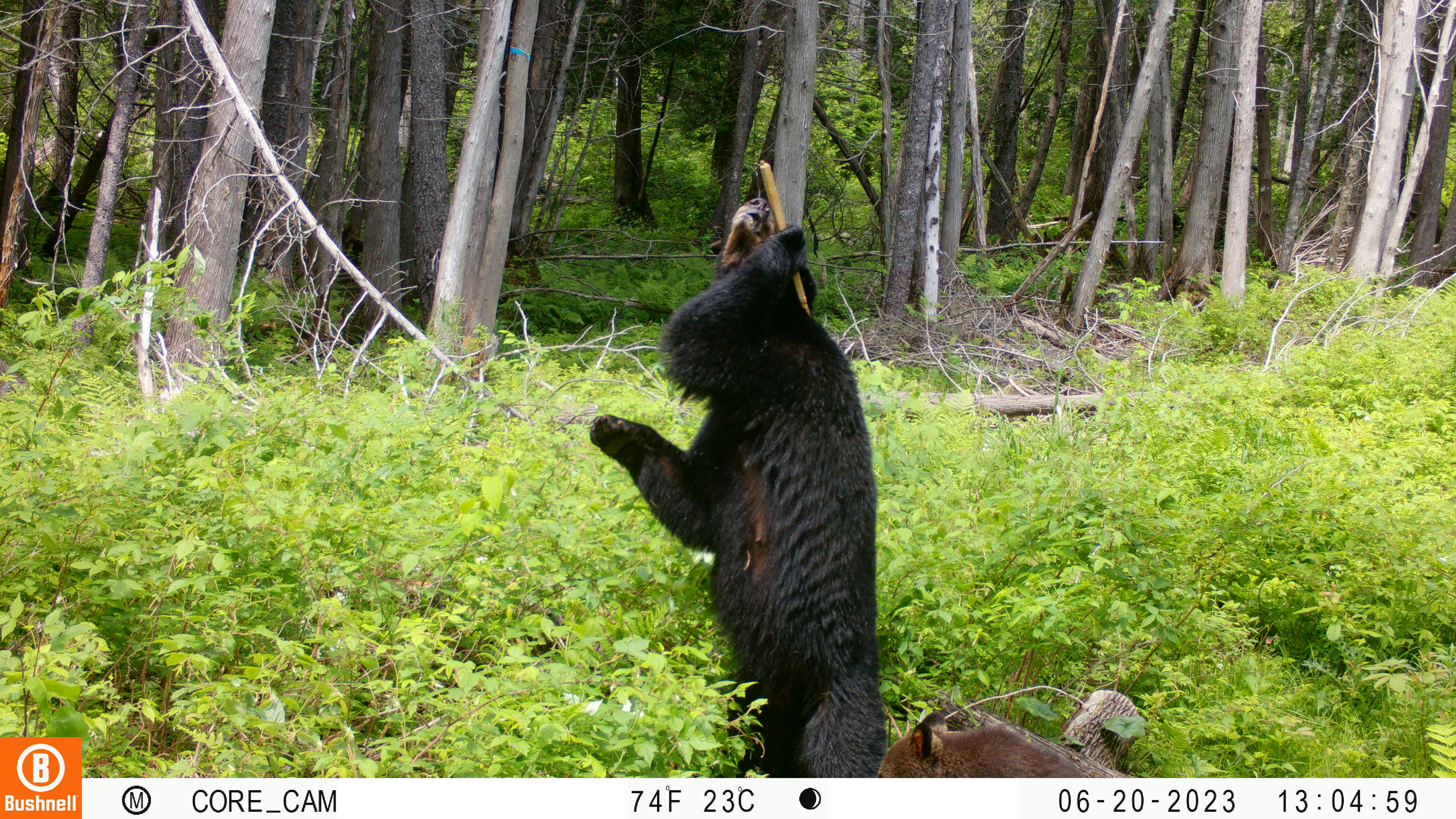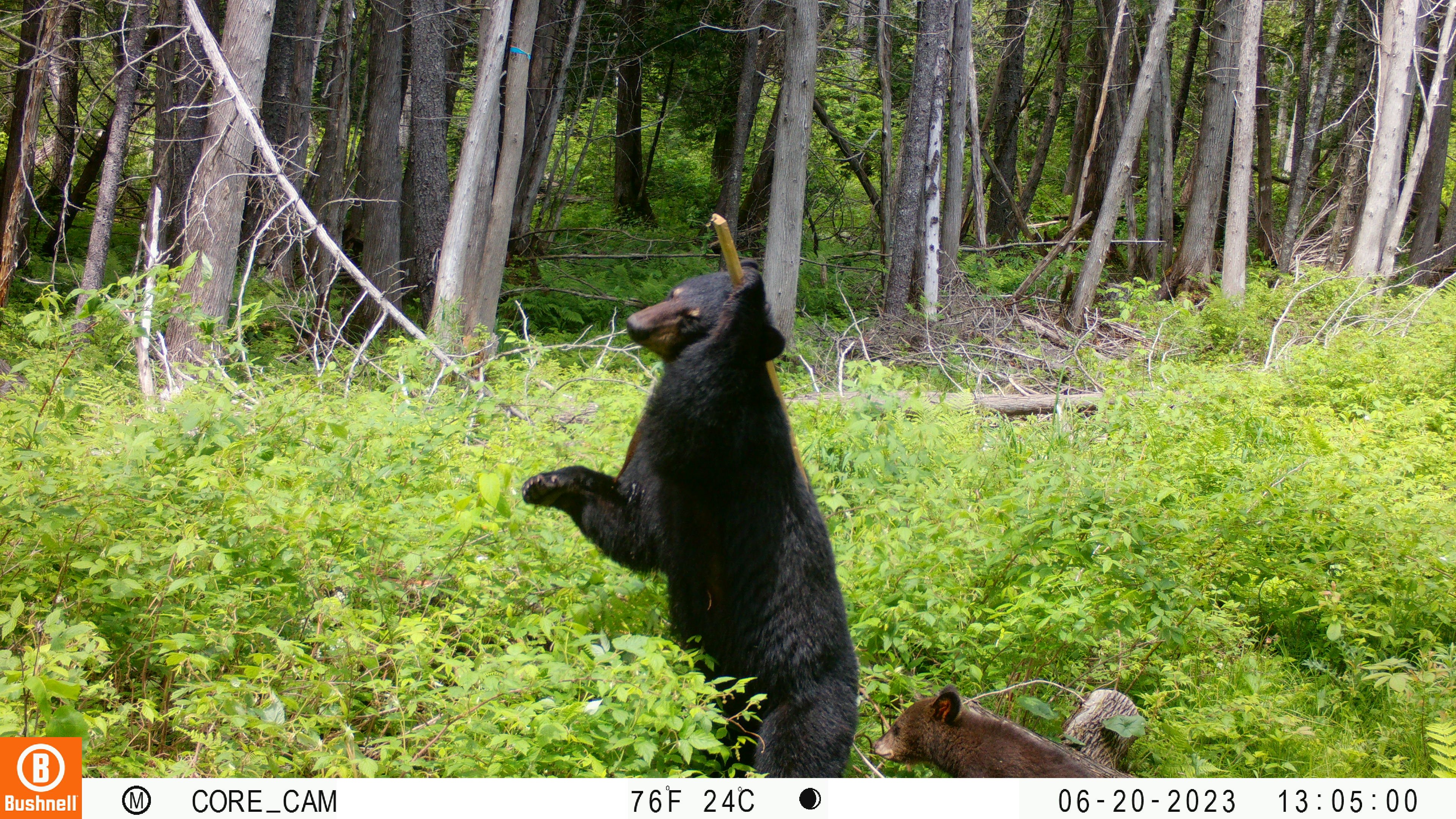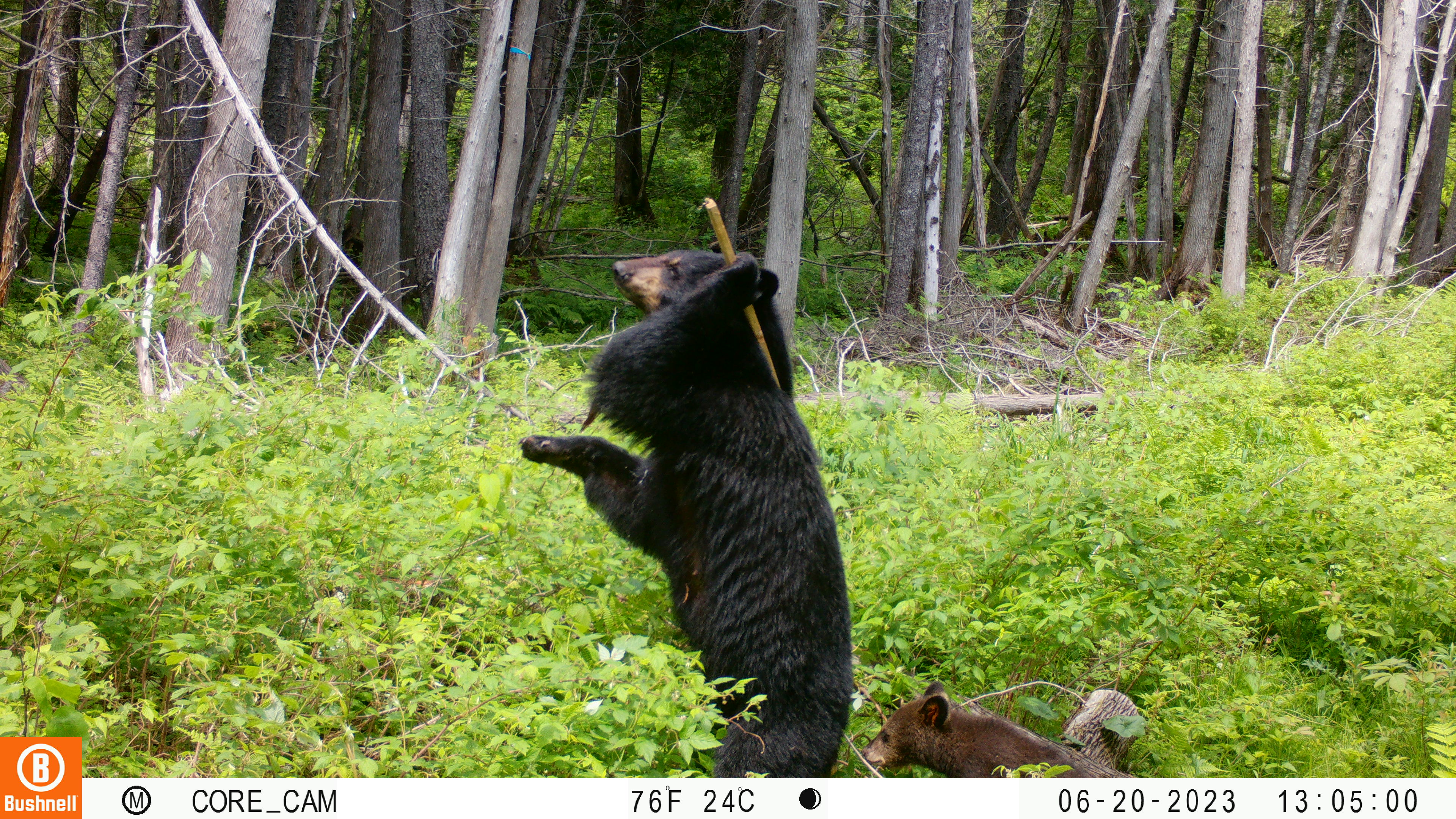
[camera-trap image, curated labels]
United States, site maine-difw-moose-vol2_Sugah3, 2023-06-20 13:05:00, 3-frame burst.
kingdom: Animalia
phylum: Chordata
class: Mammalia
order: Carnivora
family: Ursidae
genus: Ursus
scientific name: Ursus americanus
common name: black bear